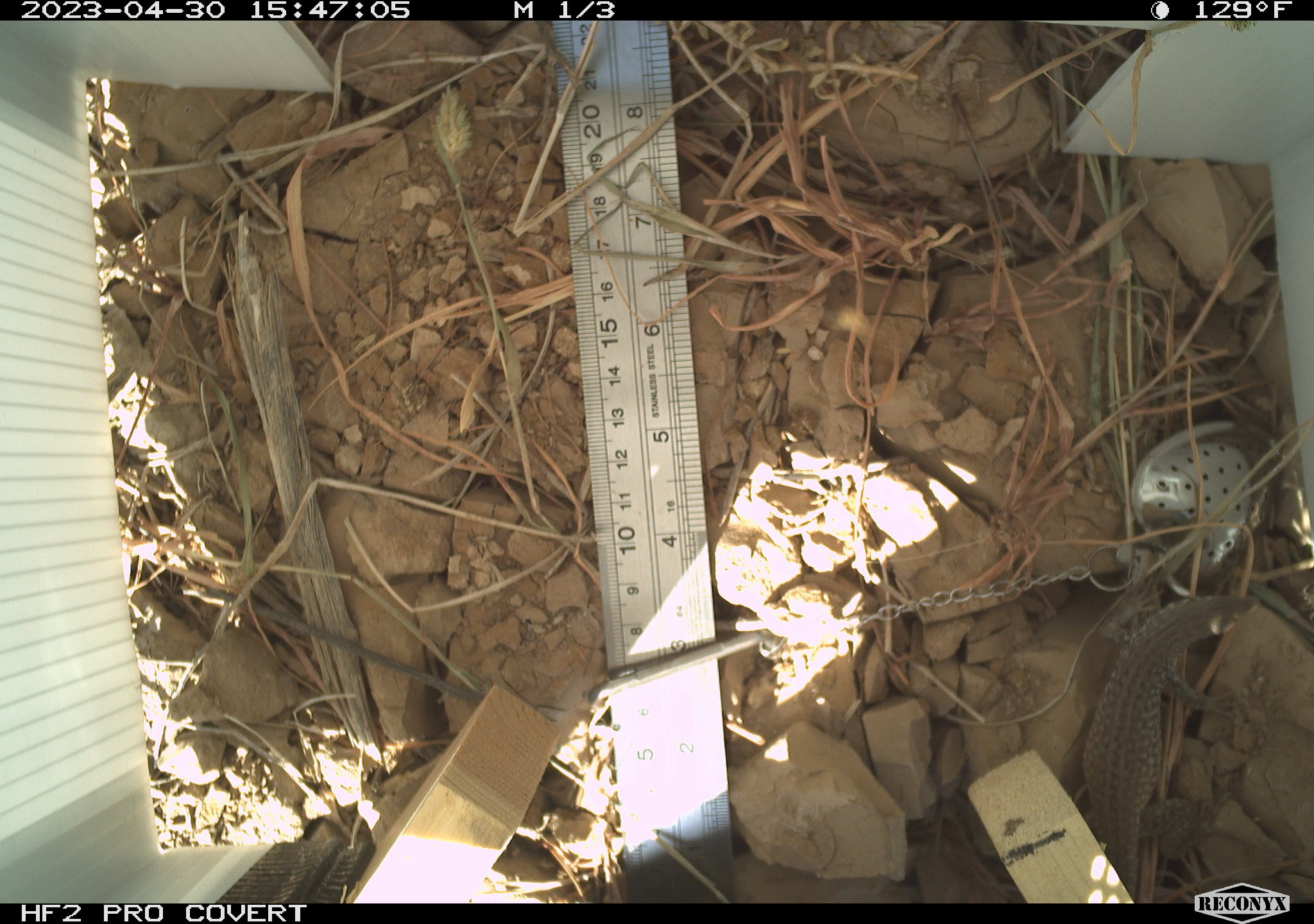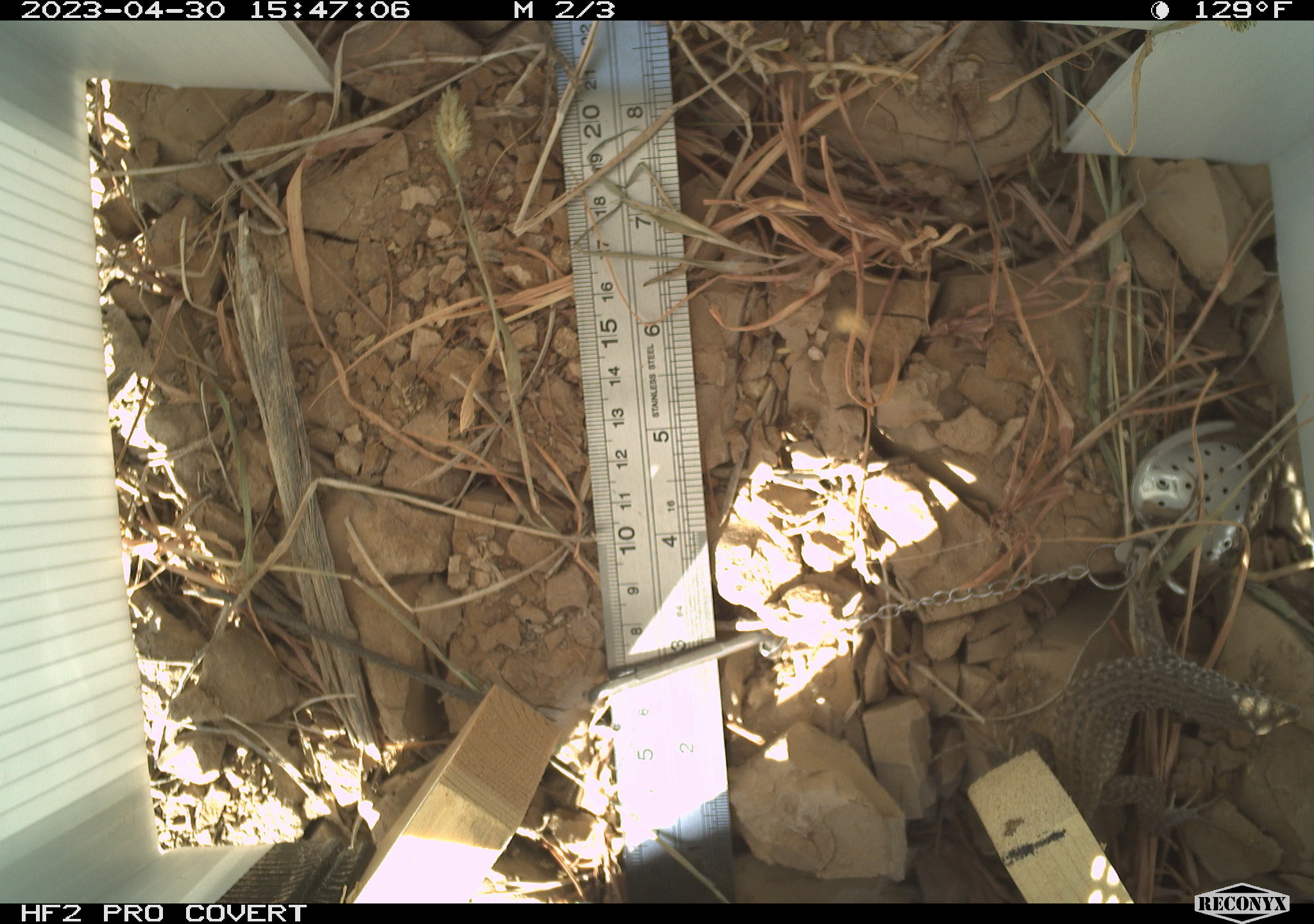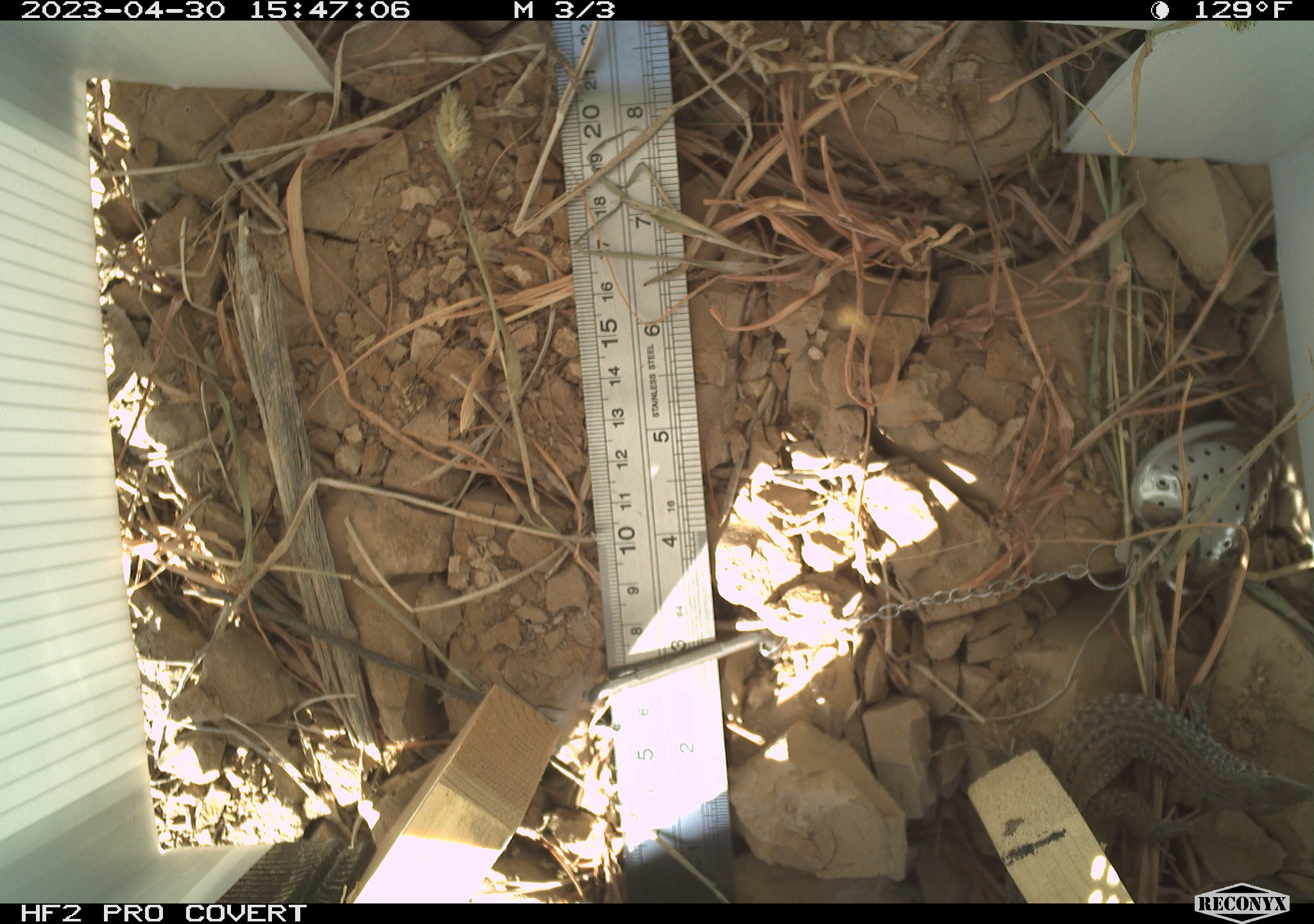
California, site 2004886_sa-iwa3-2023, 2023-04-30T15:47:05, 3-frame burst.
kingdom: Animalia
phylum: Chordata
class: Reptilia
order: Squamata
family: Teiidae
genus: Aspidoscelis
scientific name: Aspidoscelis tigris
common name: western whiptail